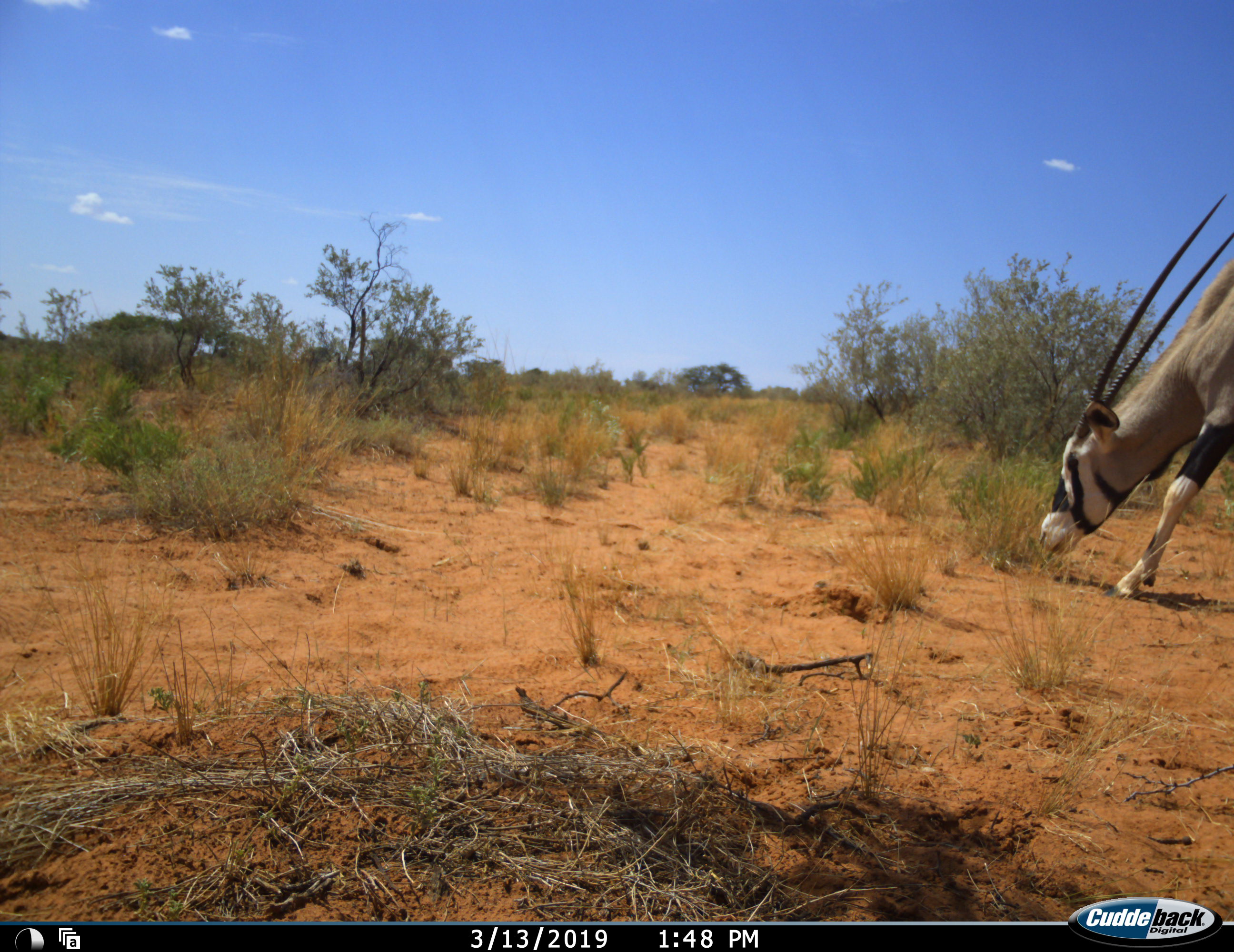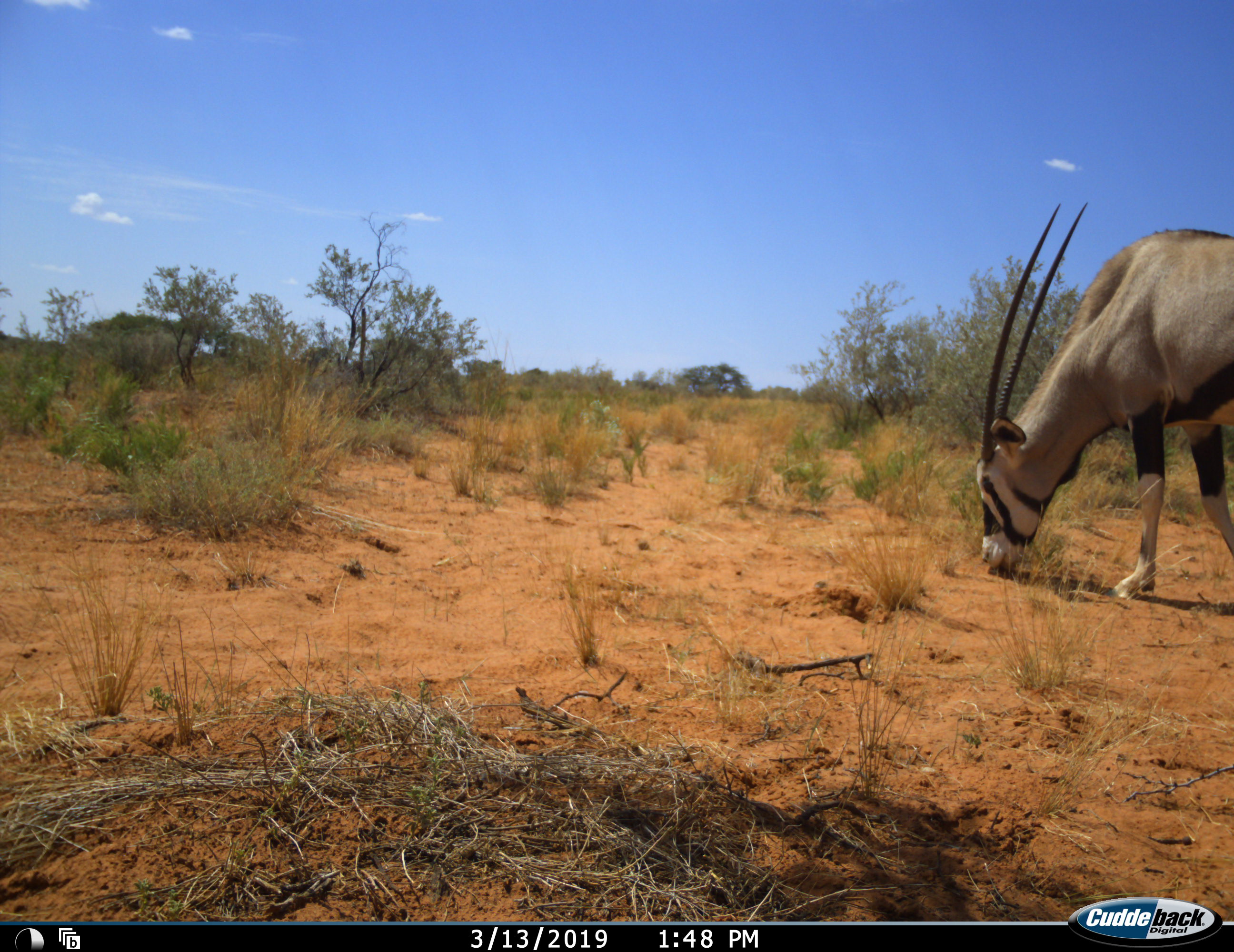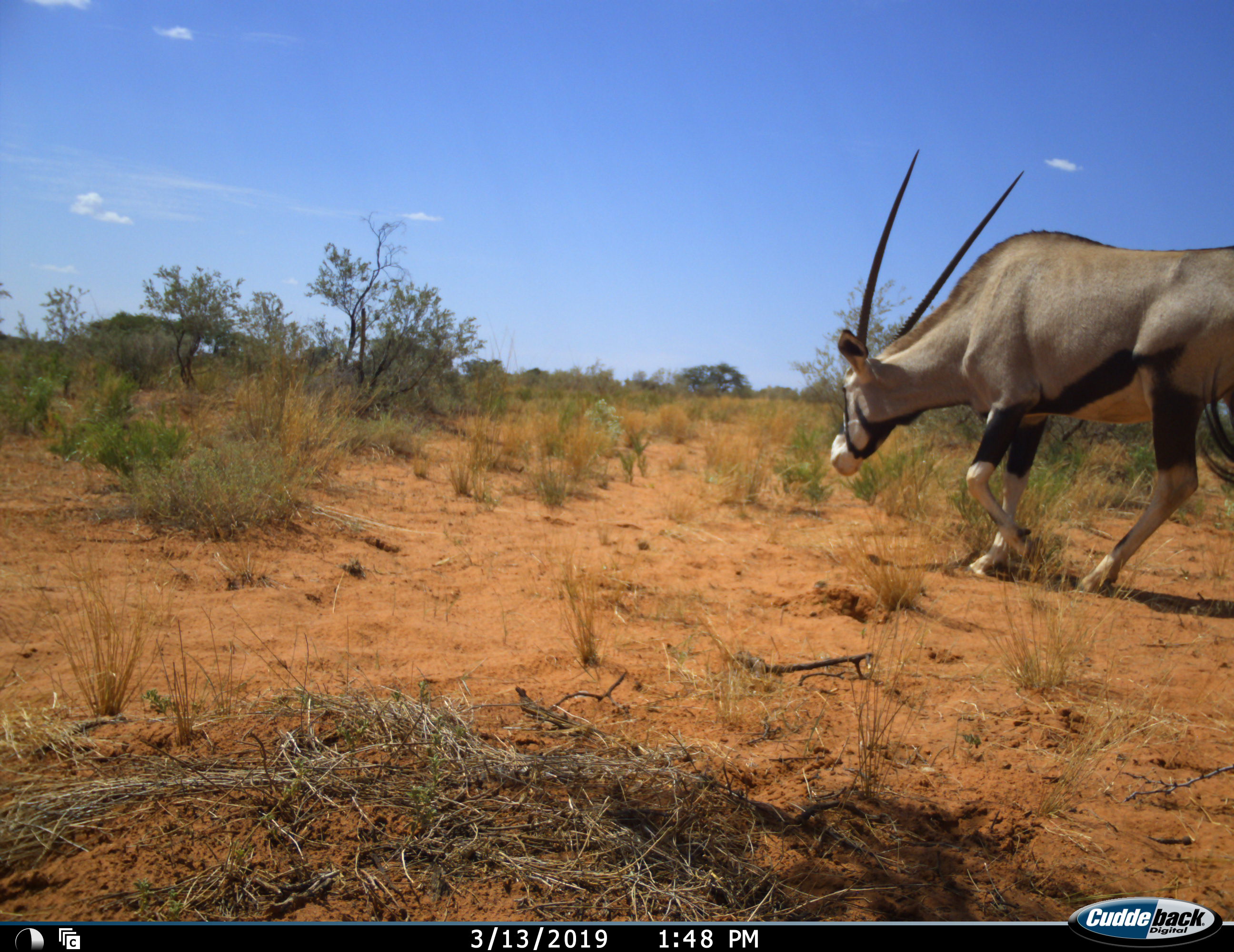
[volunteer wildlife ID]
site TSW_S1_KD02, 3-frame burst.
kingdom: Animalia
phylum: Chordata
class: Mammalia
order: Artiodactyla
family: Bovidae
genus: Oryx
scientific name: Oryx gazella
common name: gemsbok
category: oryx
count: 1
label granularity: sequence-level